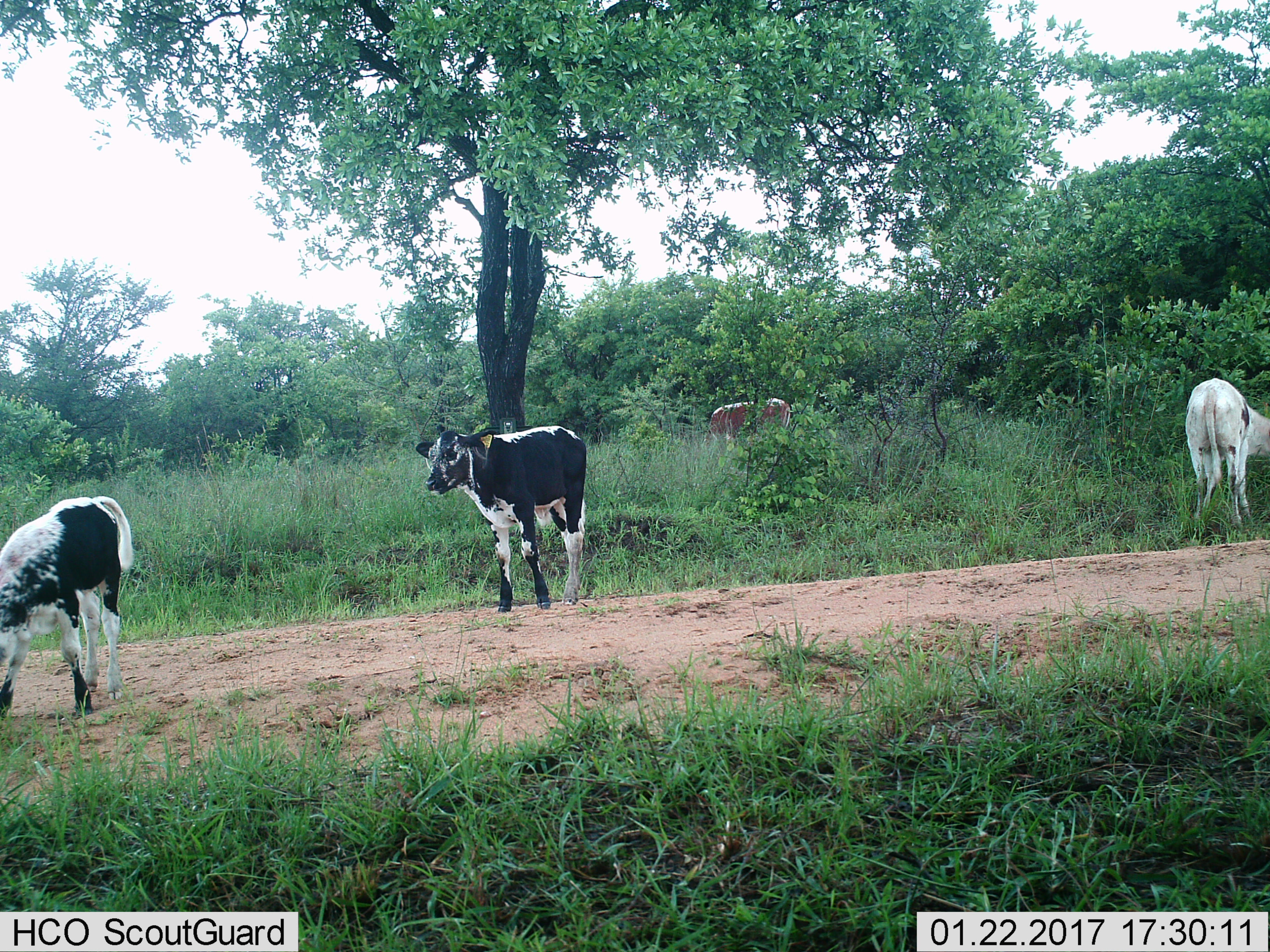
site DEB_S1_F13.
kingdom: Animalia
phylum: Chordata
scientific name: Vertebrata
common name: domestic animal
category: domesticanimal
Domesticanimal (domestic animal) (Vertebrata), count 4. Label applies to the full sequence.